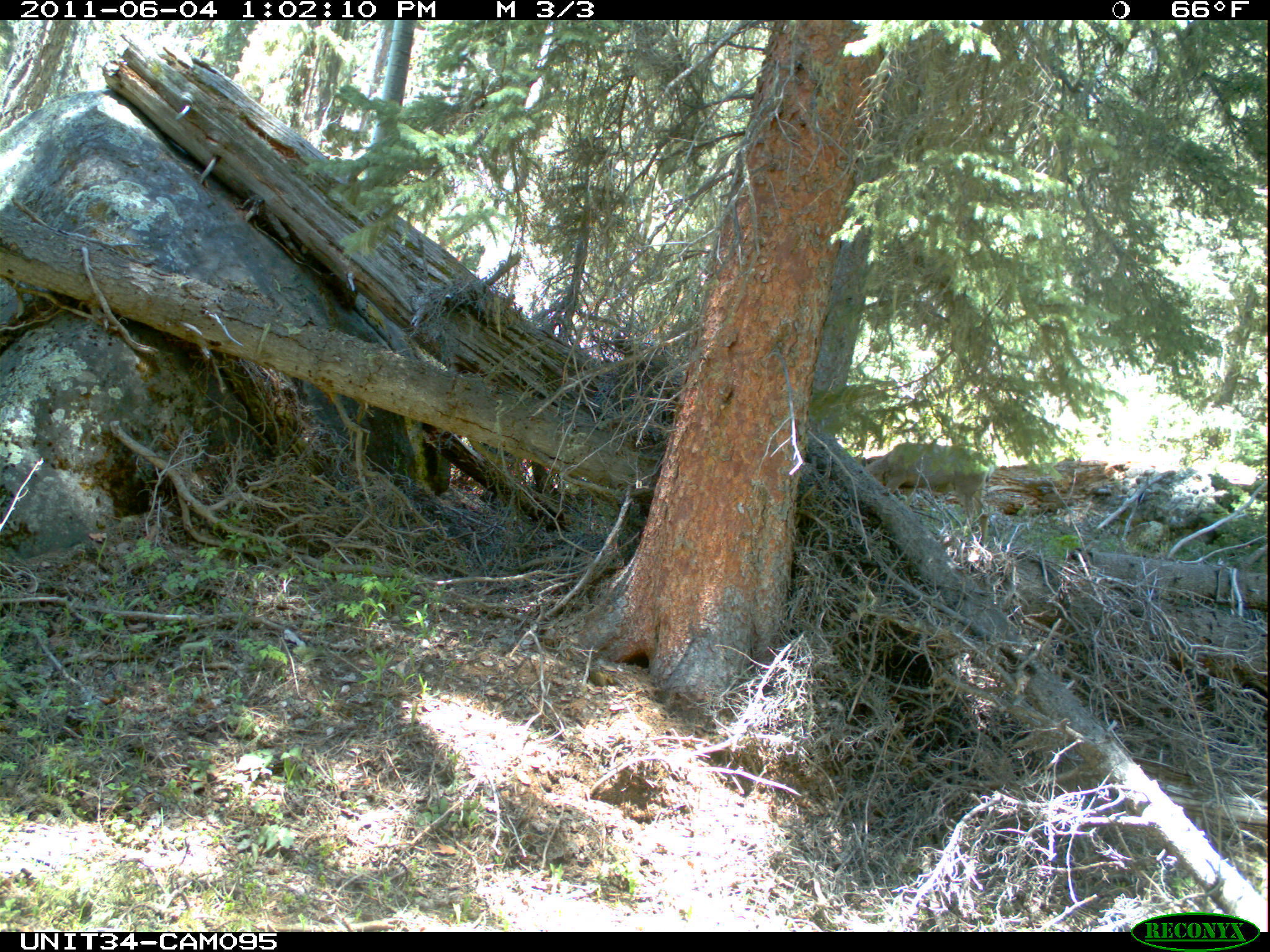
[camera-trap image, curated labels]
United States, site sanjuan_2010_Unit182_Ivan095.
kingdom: Animalia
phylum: Chordata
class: Mammalia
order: Artiodactyla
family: Cervidae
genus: Odocoileus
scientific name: Odocoileus hemionus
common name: mule deer